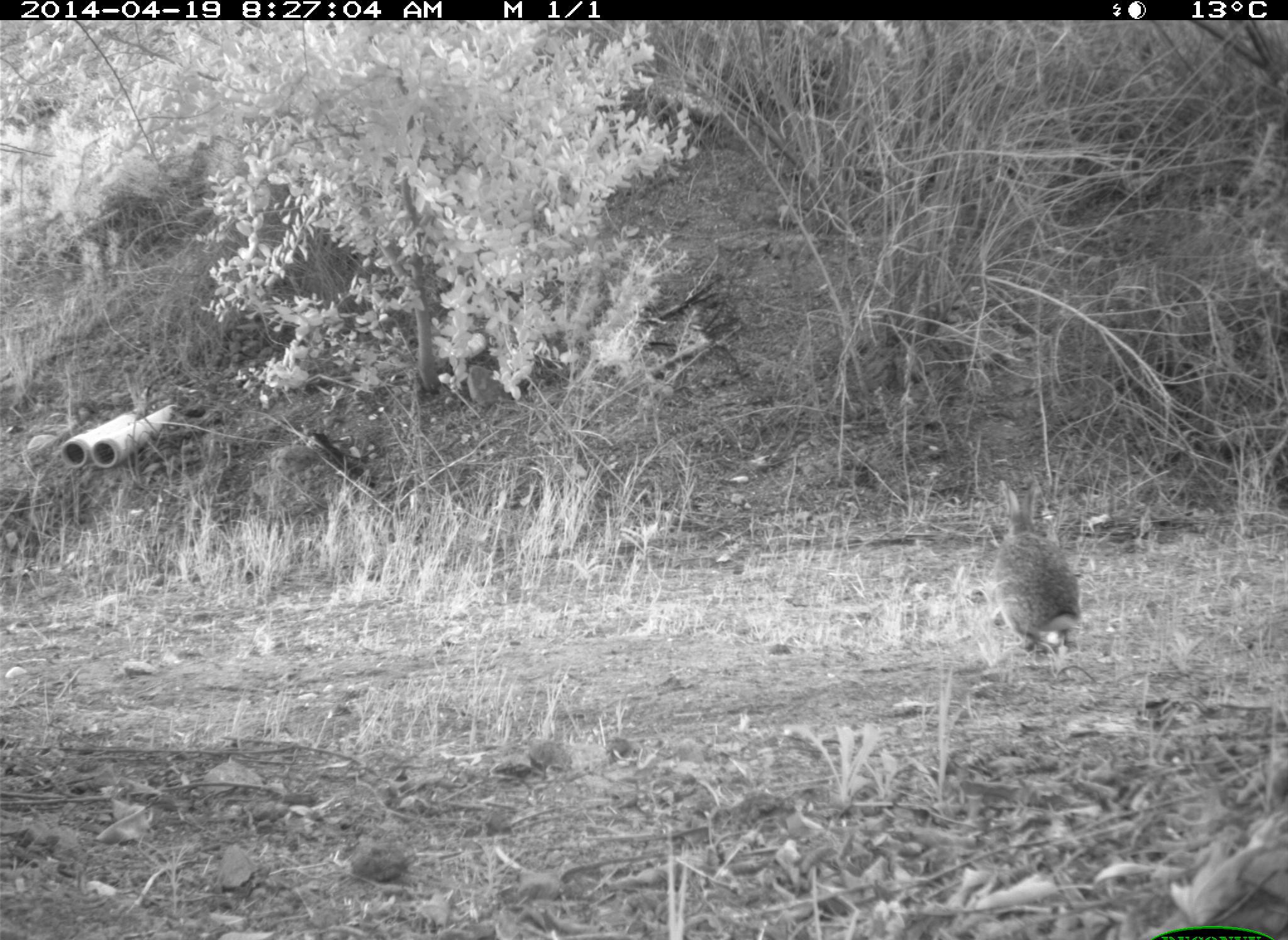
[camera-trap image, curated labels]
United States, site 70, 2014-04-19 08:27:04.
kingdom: Animalia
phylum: Chordata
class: Mammalia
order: Lagomorpha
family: Leporidae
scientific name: Leporidae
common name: rabbits and hares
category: rabbit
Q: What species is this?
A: Rabbit (rabbits and hares) (Leporidae).